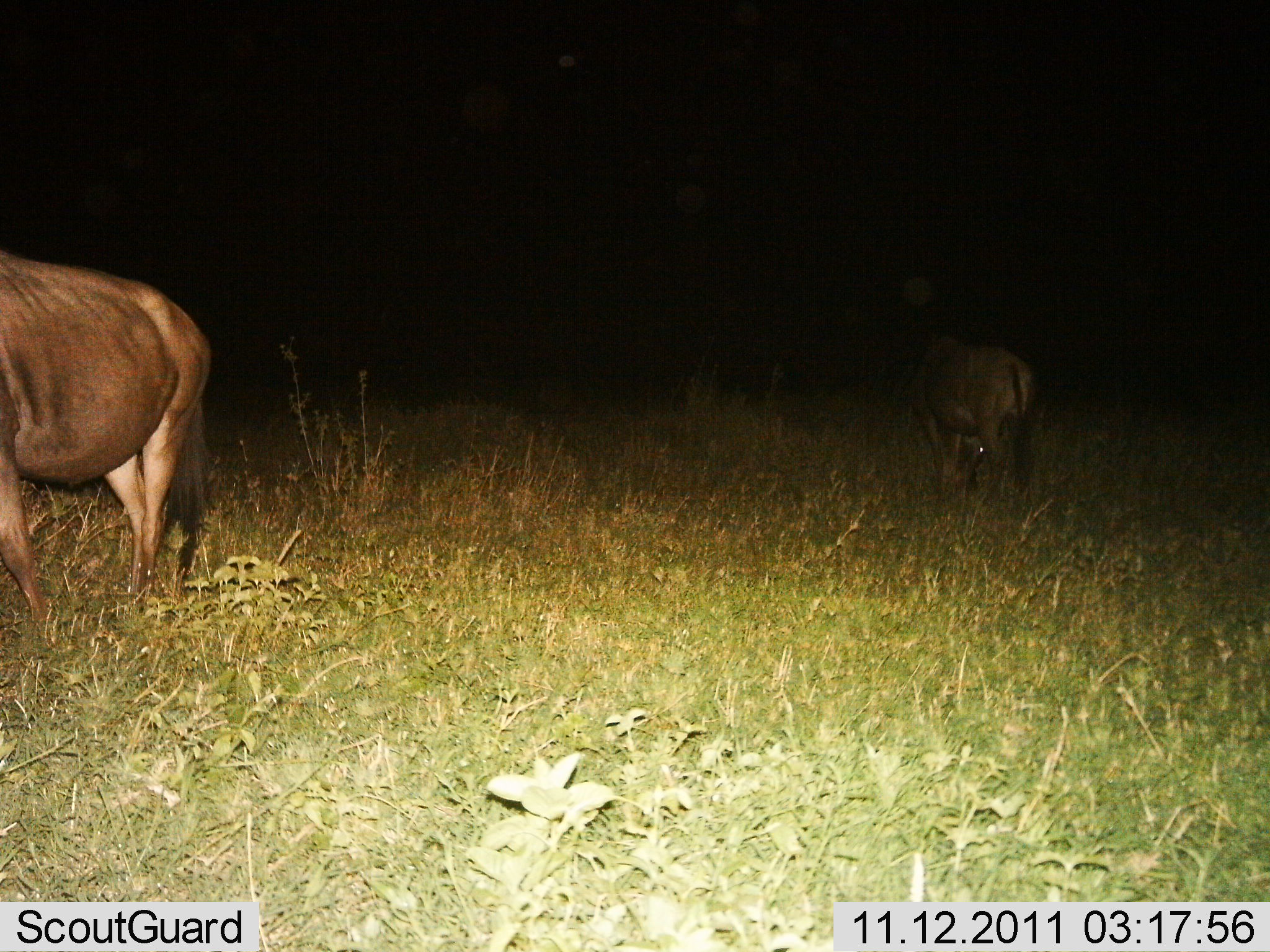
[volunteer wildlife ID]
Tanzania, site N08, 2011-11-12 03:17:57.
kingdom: Animalia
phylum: Chordata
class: Mammalia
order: Artiodactyla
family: Bovidae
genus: Connochaetes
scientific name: Connochaetes taurinus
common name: blue wildebeest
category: wildebeest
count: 2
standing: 40%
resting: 0%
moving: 10%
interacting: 0%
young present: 0%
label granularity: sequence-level